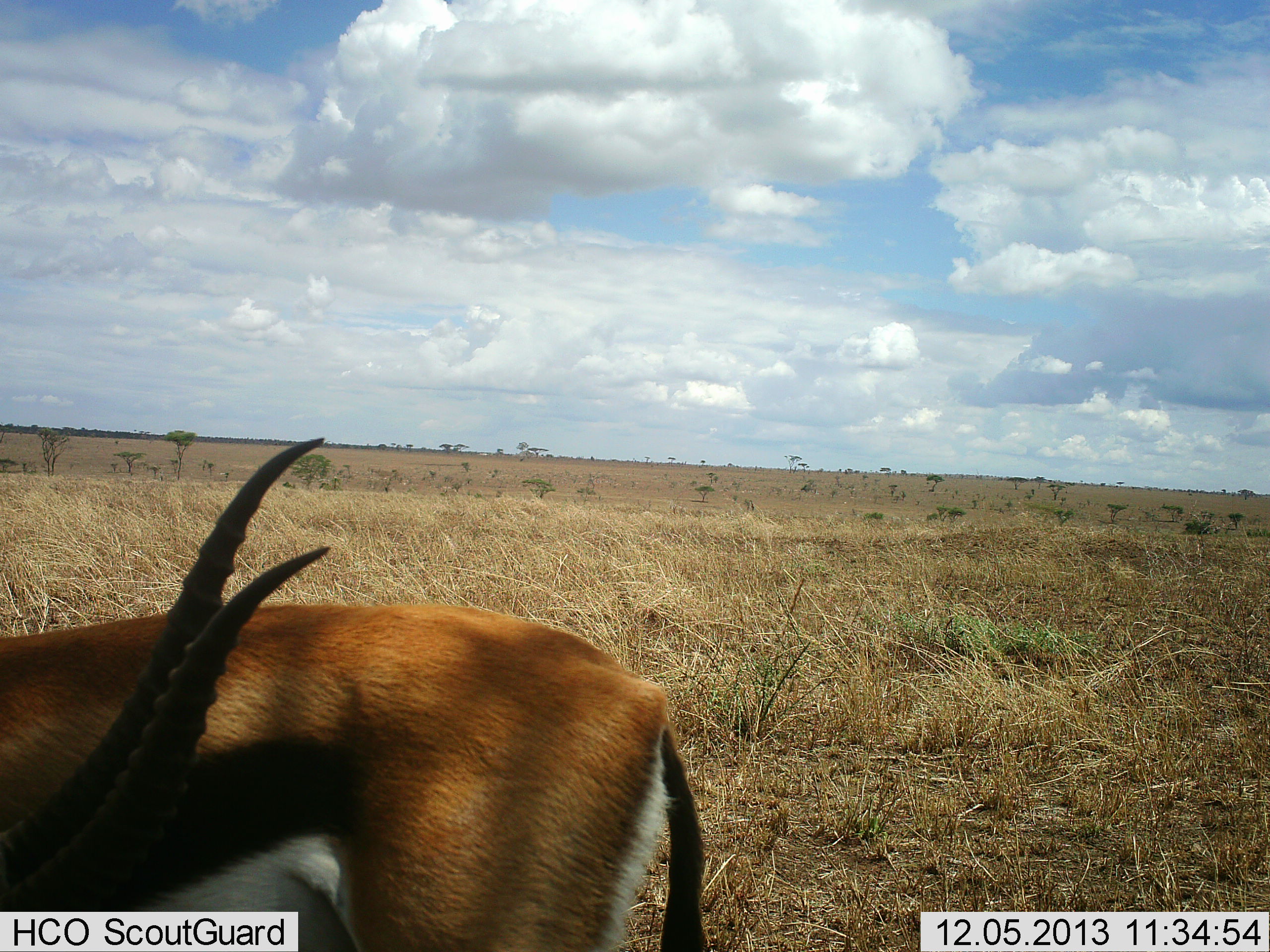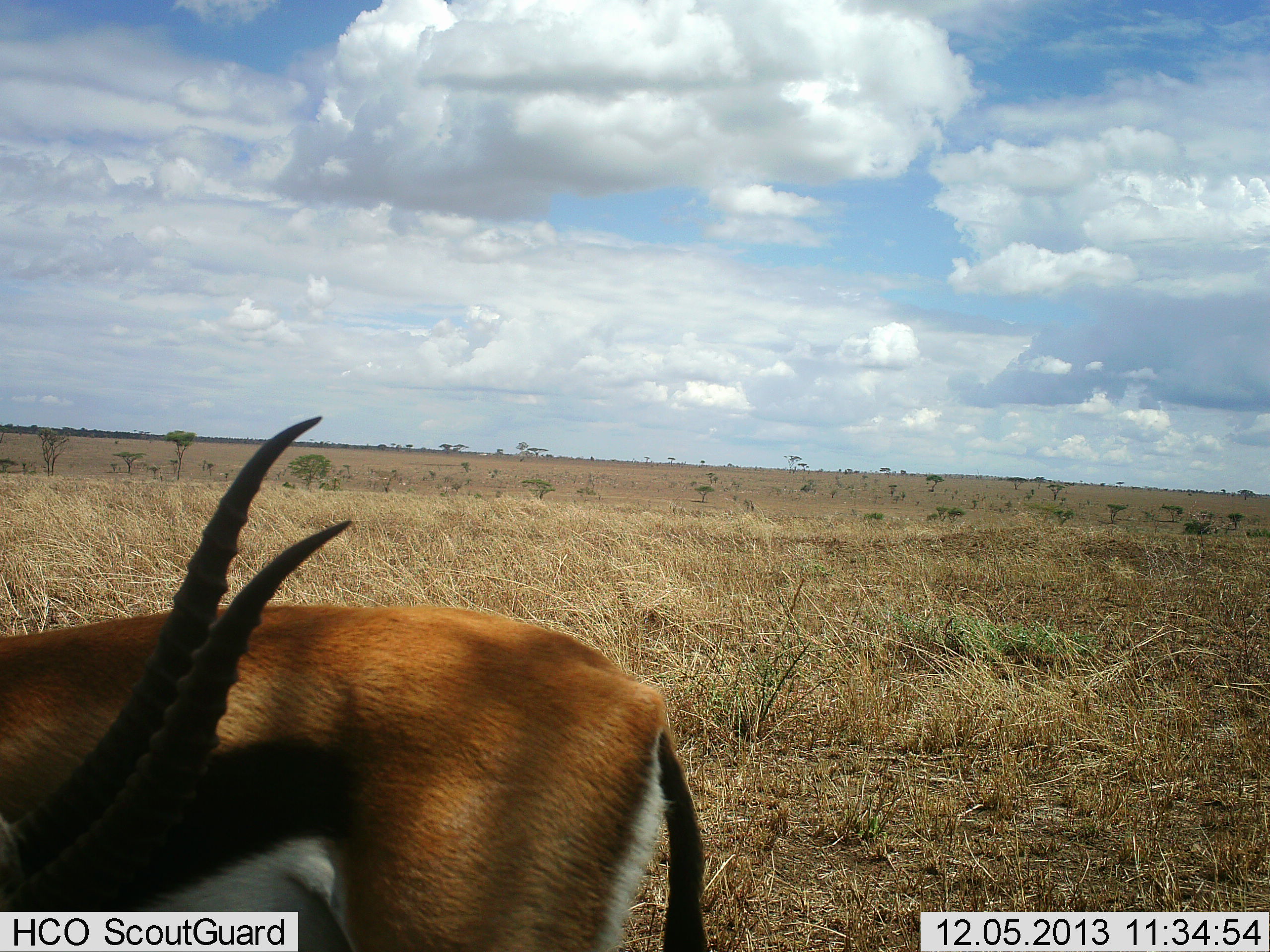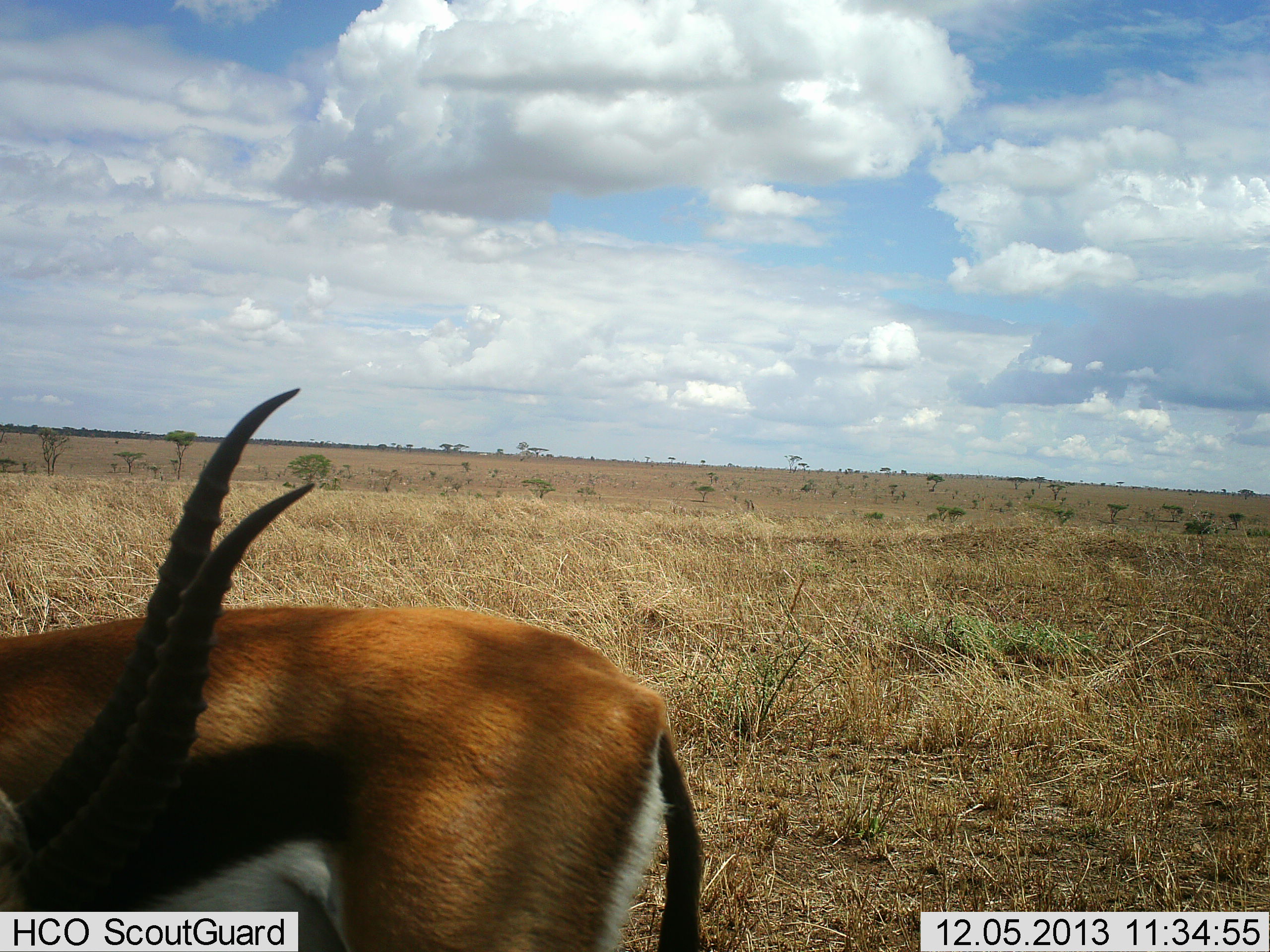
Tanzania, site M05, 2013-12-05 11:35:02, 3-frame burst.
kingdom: Animalia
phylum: Chordata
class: Mammalia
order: Artiodactyla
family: Bovidae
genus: Eudorcas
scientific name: Eudorcas thomsonii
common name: thomson's gazelle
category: gazellethomsons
Gazellethomsons (thomson's gazelle) (Eudorcas thomsonii), count 1. Behavior (volunteer vote fractions): standing 100%, resting 0%, moving 0%, interacting 0%. Young present (vote fraction): 0%. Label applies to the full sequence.